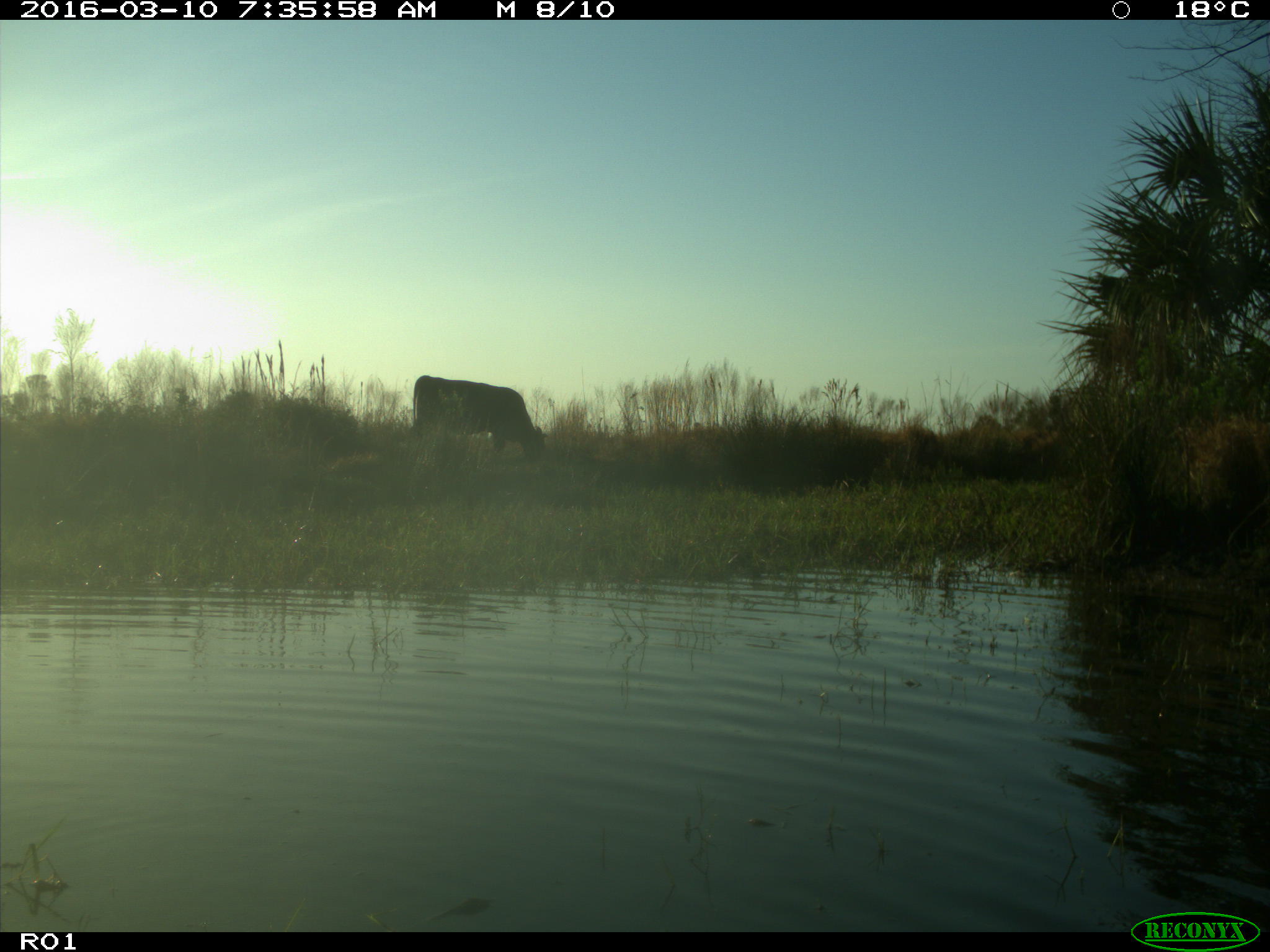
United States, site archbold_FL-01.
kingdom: Animalia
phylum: Chordata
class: Mammalia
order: Artiodactyla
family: Bovidae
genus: Bos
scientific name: Bos taurus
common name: domestic cow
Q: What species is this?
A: Bos taurus (domestic cow).